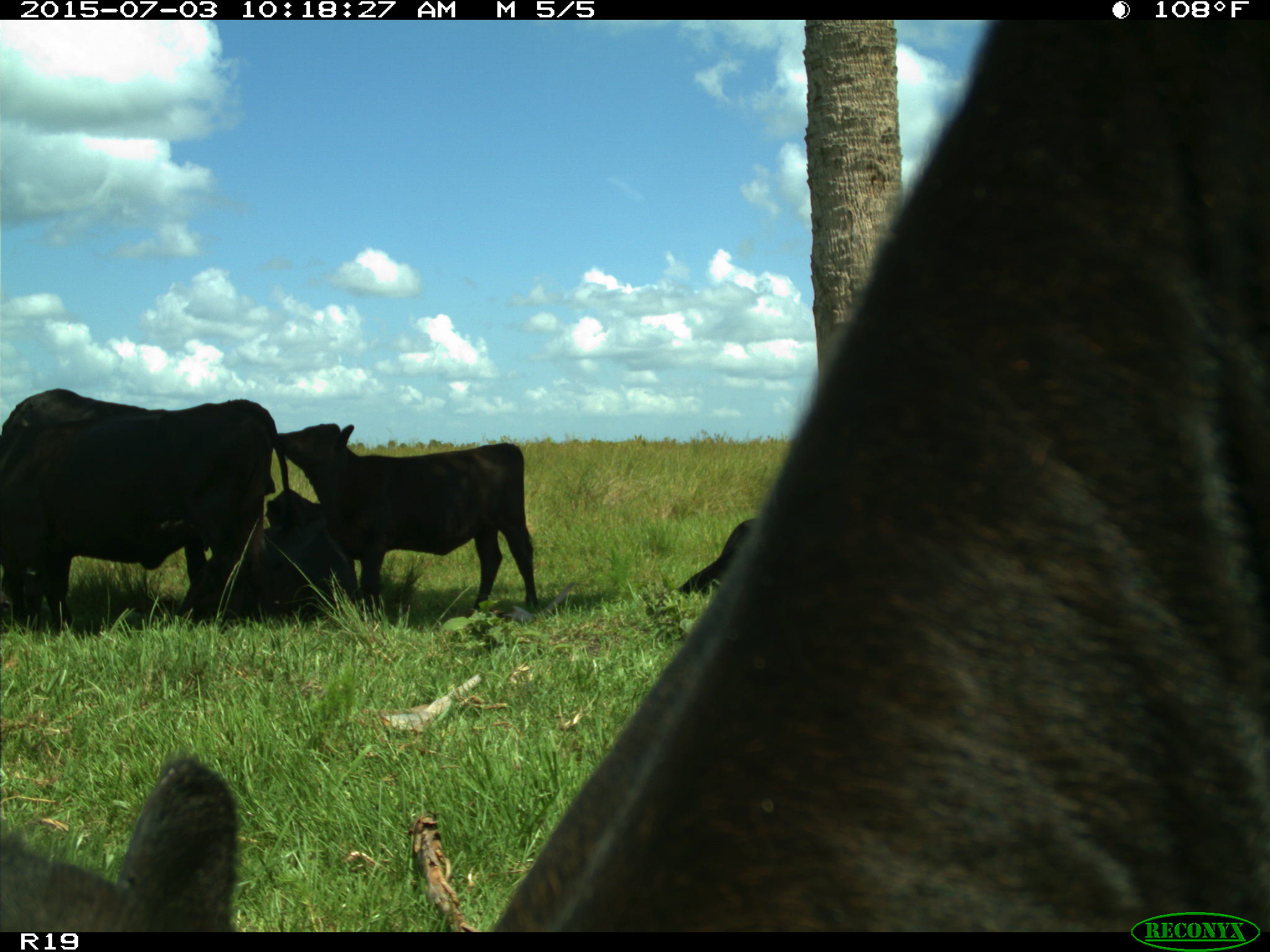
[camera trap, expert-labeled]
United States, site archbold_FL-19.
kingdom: Animalia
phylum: Chordata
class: Mammalia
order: Artiodactyla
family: Bovidae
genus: Bos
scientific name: Bos taurus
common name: domestic cow